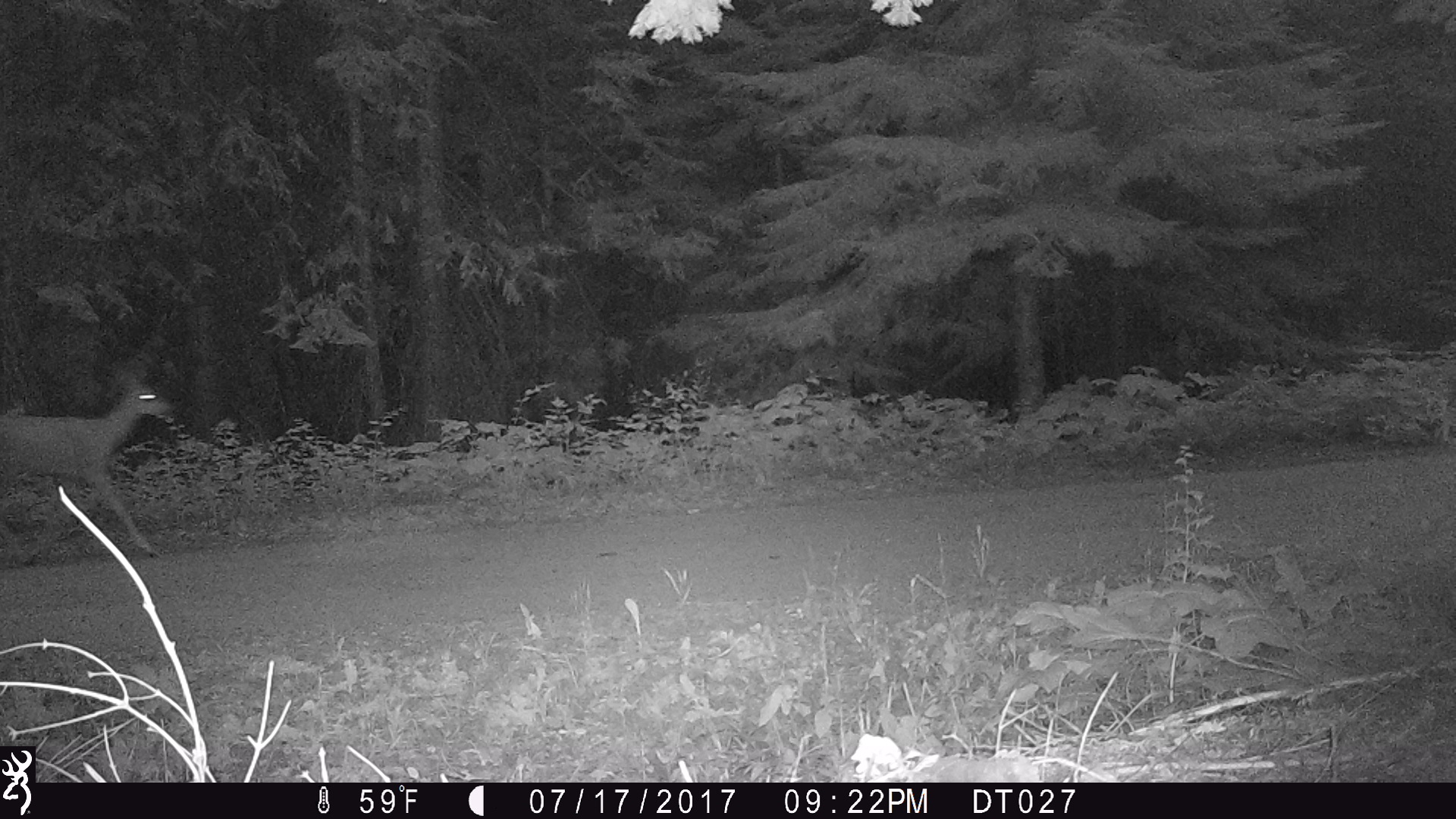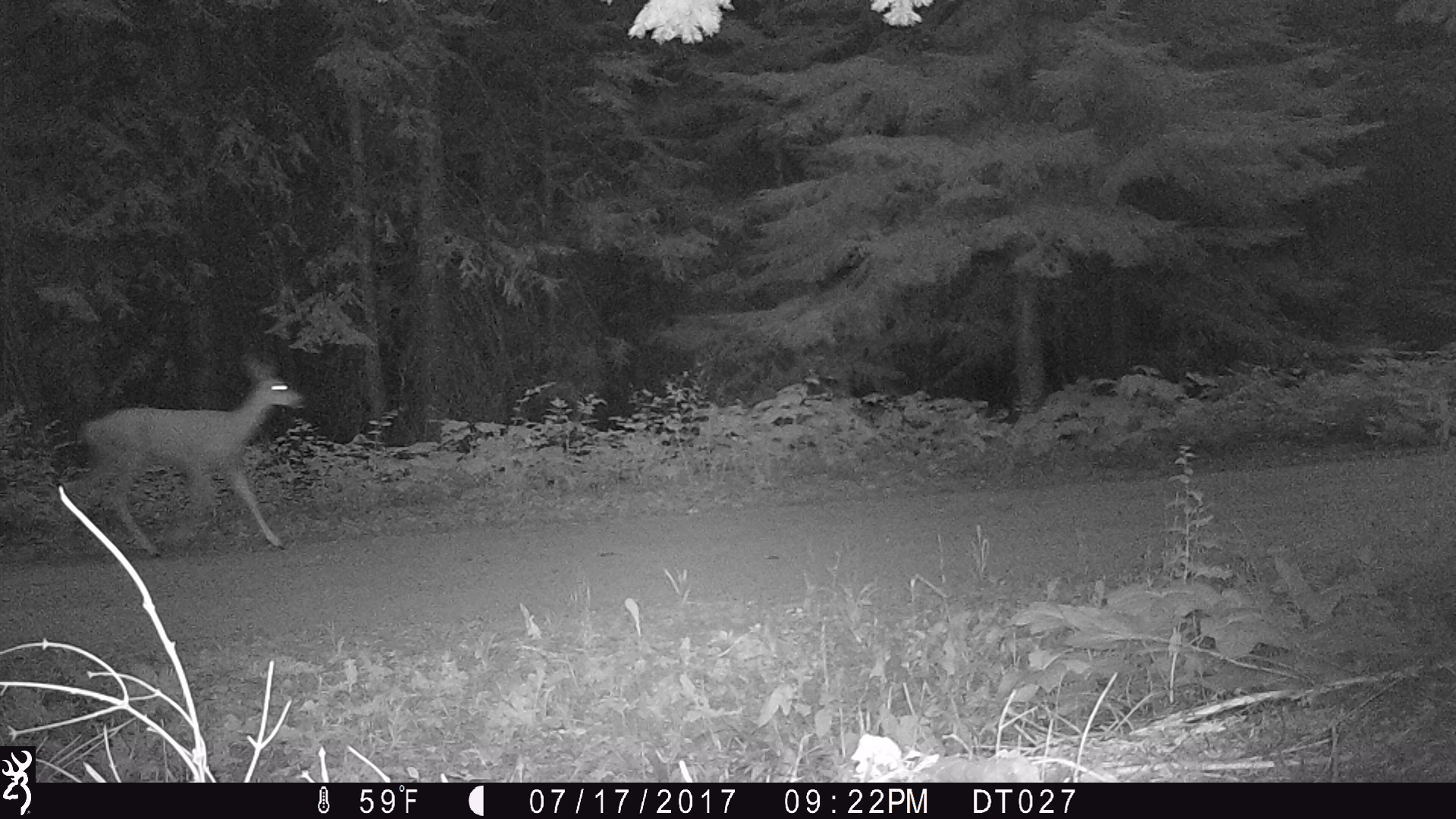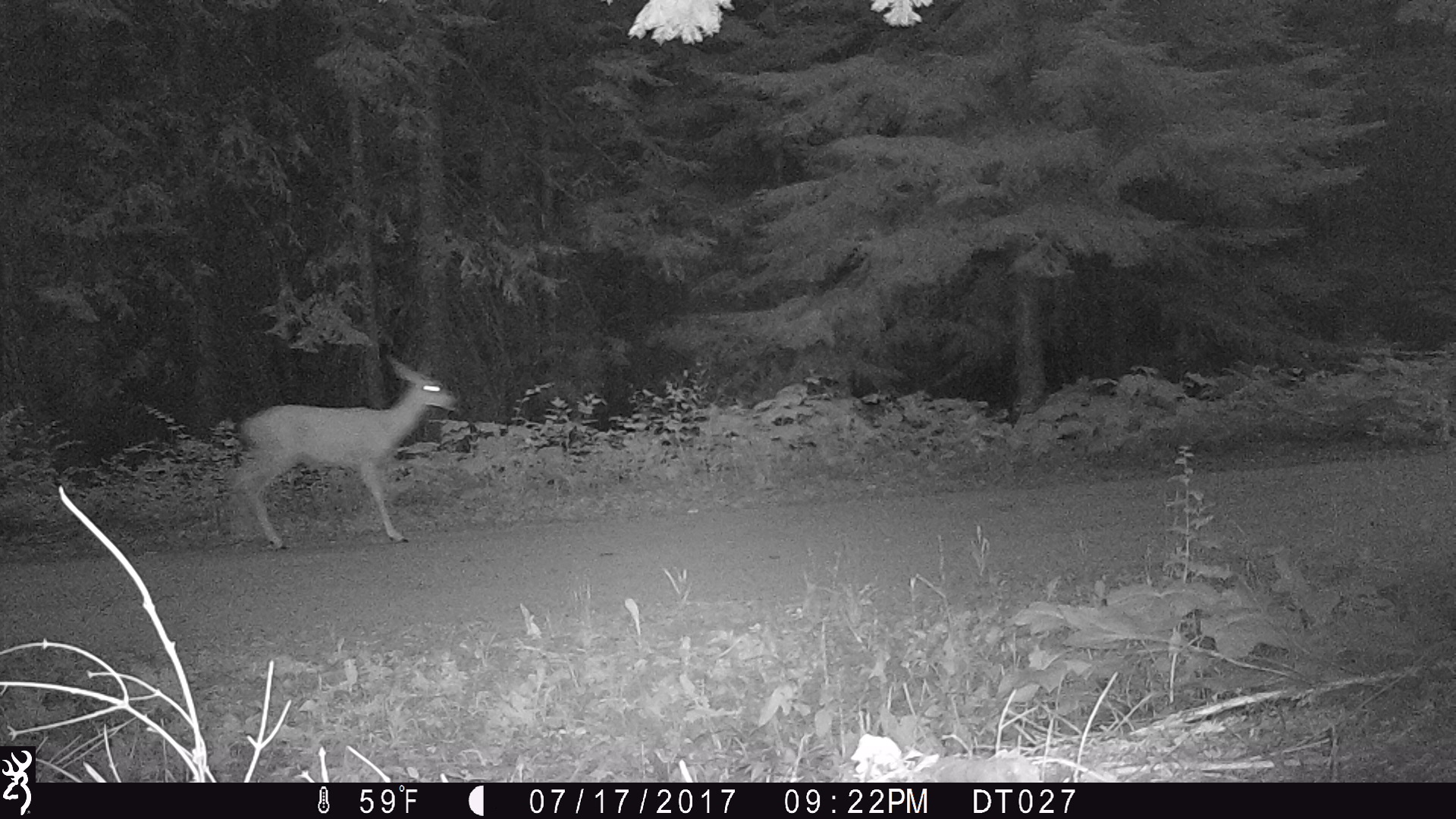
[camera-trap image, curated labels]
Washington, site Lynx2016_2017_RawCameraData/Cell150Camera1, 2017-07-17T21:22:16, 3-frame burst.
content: unidentified animal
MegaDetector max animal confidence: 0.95